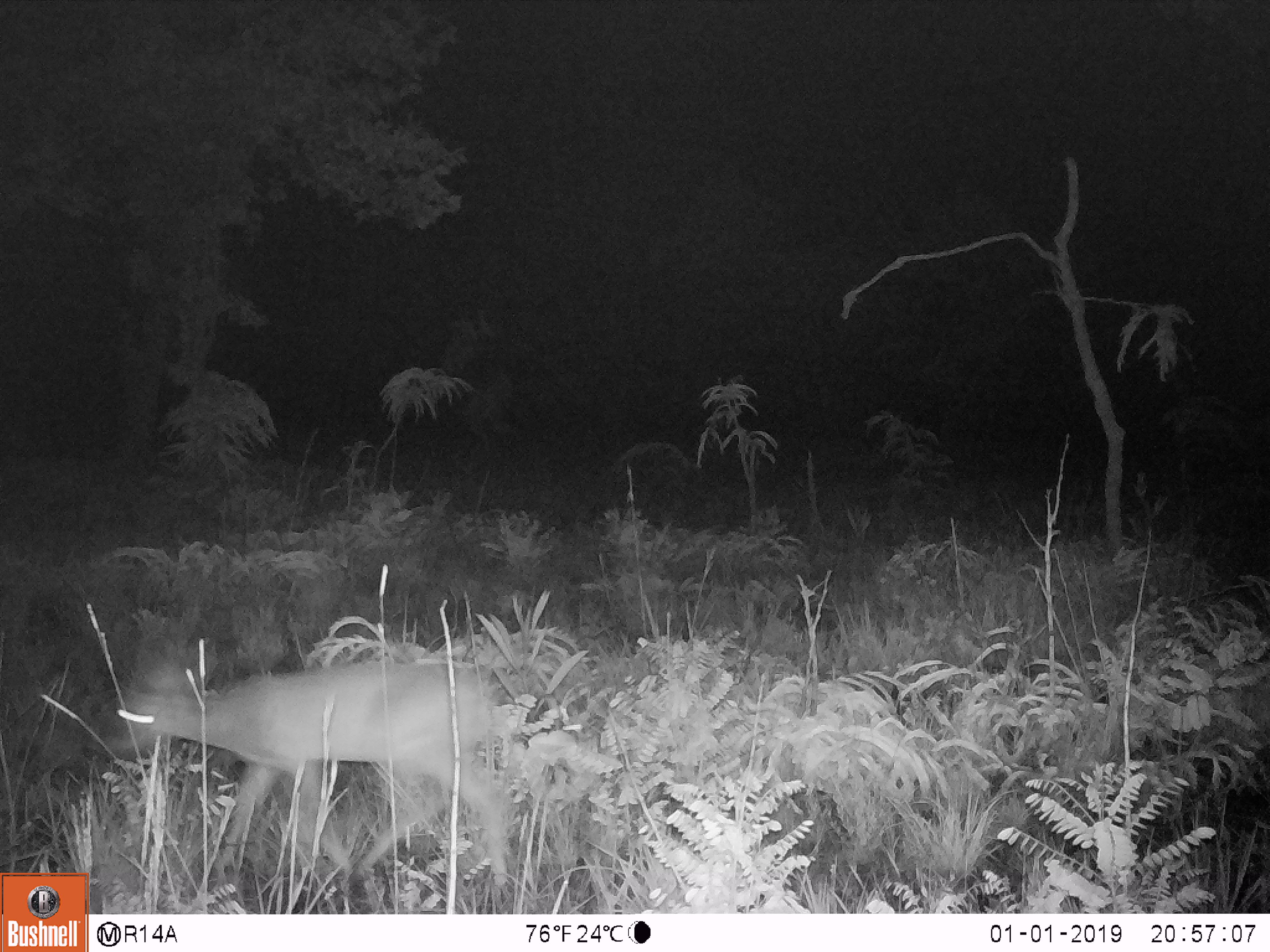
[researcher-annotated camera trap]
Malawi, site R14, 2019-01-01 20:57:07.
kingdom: Animalia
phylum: Chordata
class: Mammalia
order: Artiodactyla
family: Bovidae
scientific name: Antilopinae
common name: small antelope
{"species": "small antelope (Antilopinae)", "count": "1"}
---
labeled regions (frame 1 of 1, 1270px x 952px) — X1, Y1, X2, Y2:
small antelope: 110, 637, 524, 908